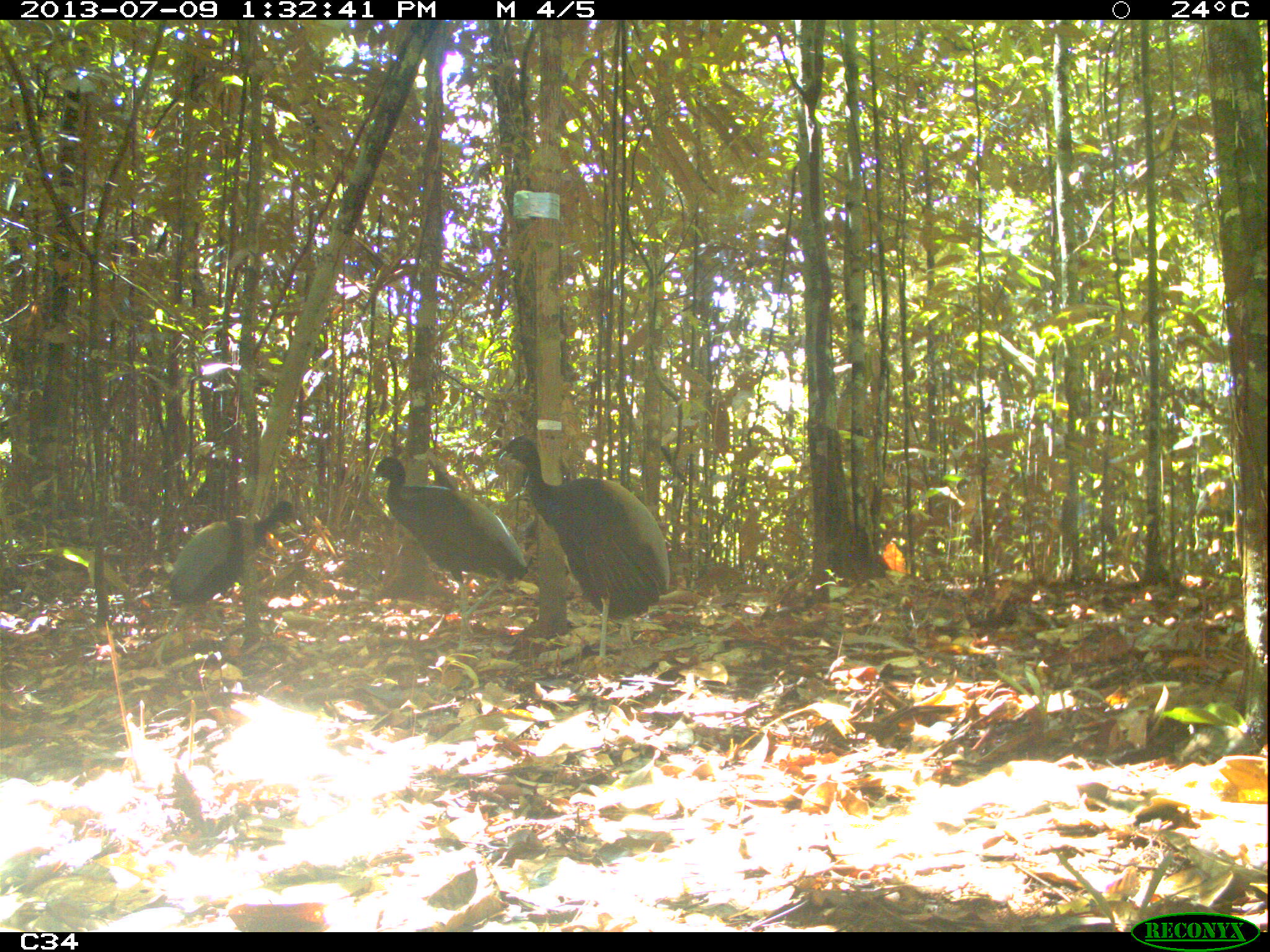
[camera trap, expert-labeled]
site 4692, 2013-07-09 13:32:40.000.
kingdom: Animalia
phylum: Chordata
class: Aves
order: Gruiformes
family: Psophiidae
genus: Psophia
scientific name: Psophia crepitans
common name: gray-winged trumpeter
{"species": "Psophia crepitans (gray-winged trumpeter)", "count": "4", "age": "adult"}